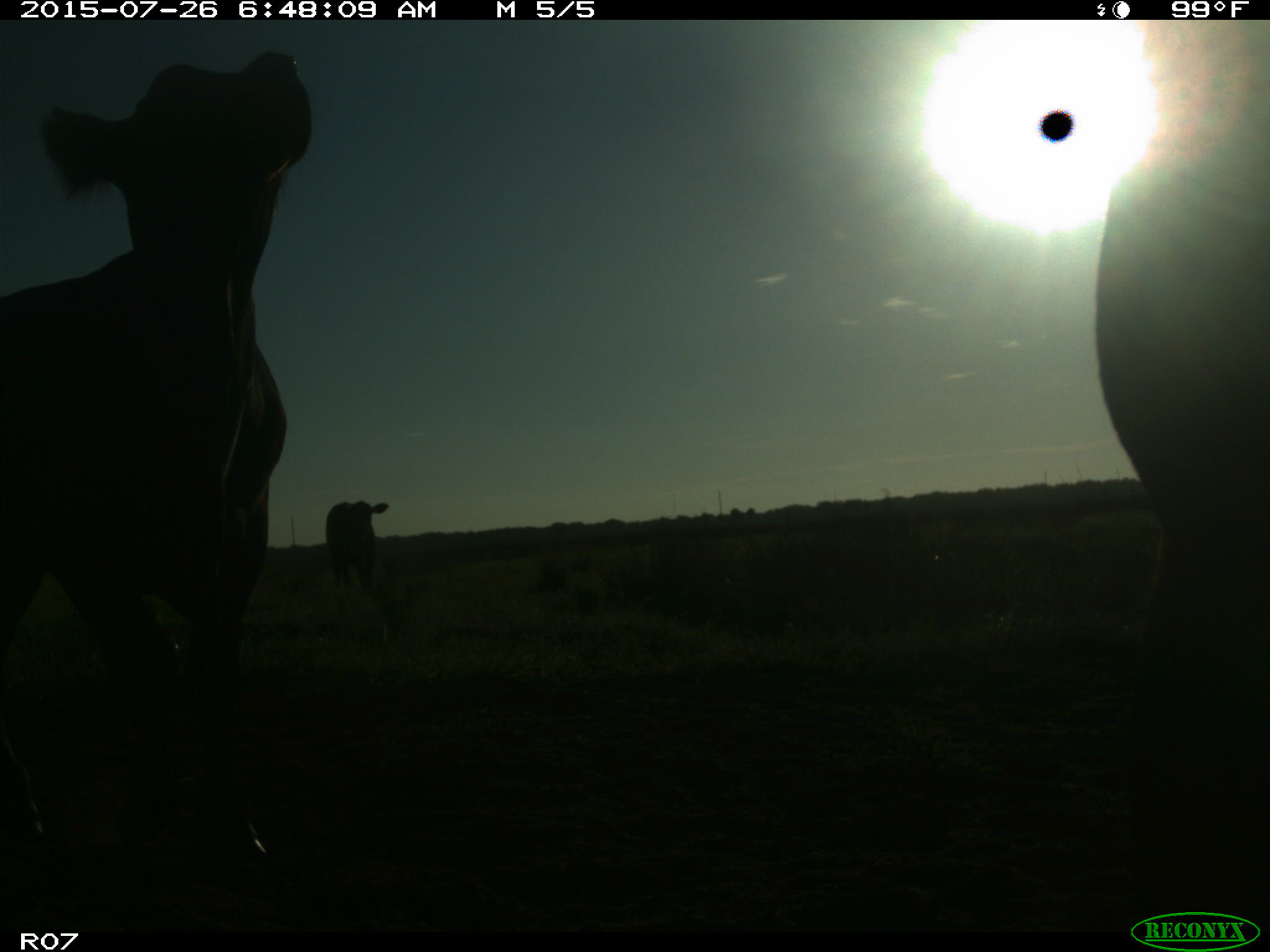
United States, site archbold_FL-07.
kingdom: Animalia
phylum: Chordata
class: Mammalia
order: Artiodactyla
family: Bovidae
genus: Bos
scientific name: Bos taurus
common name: domestic cow